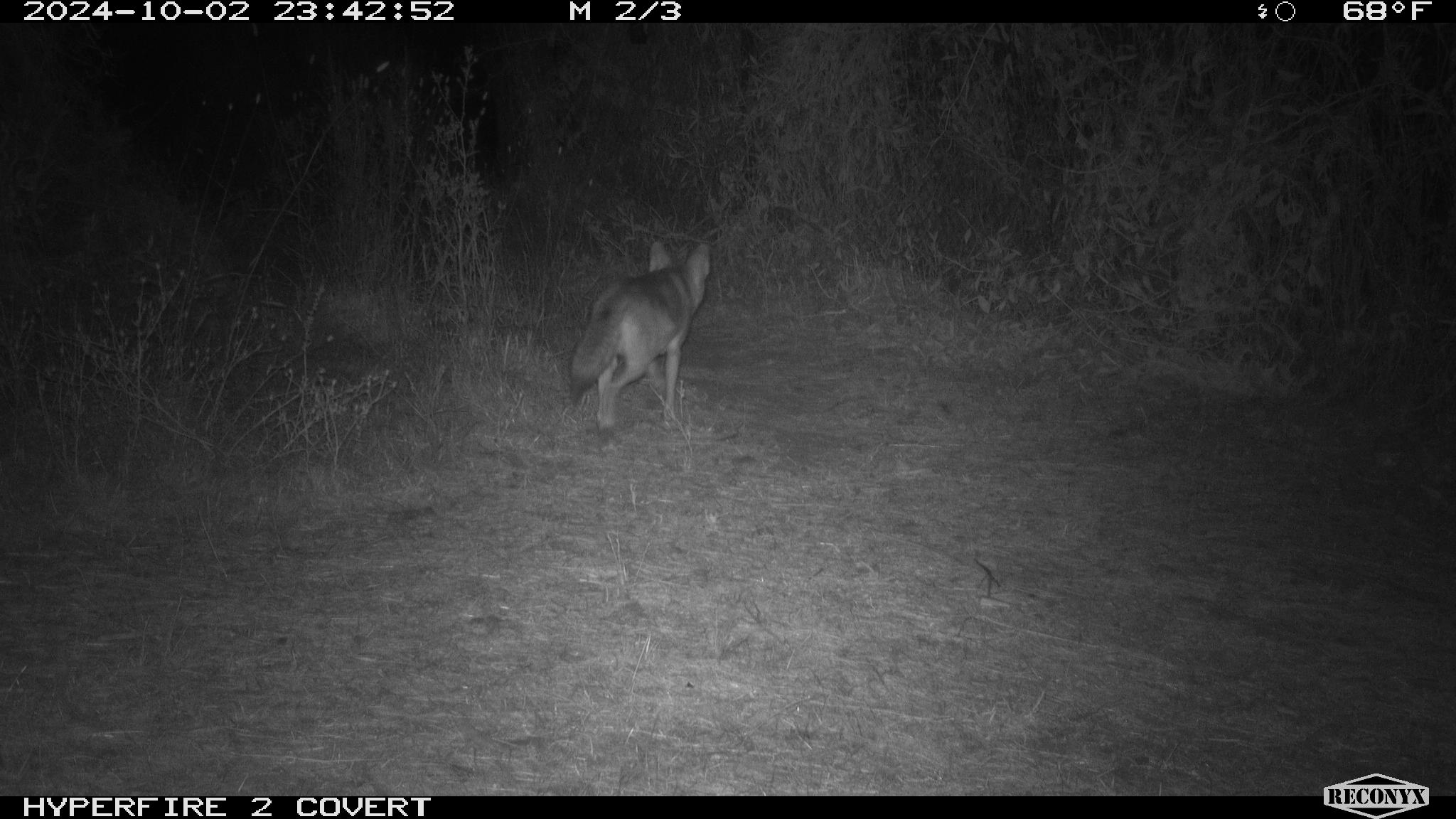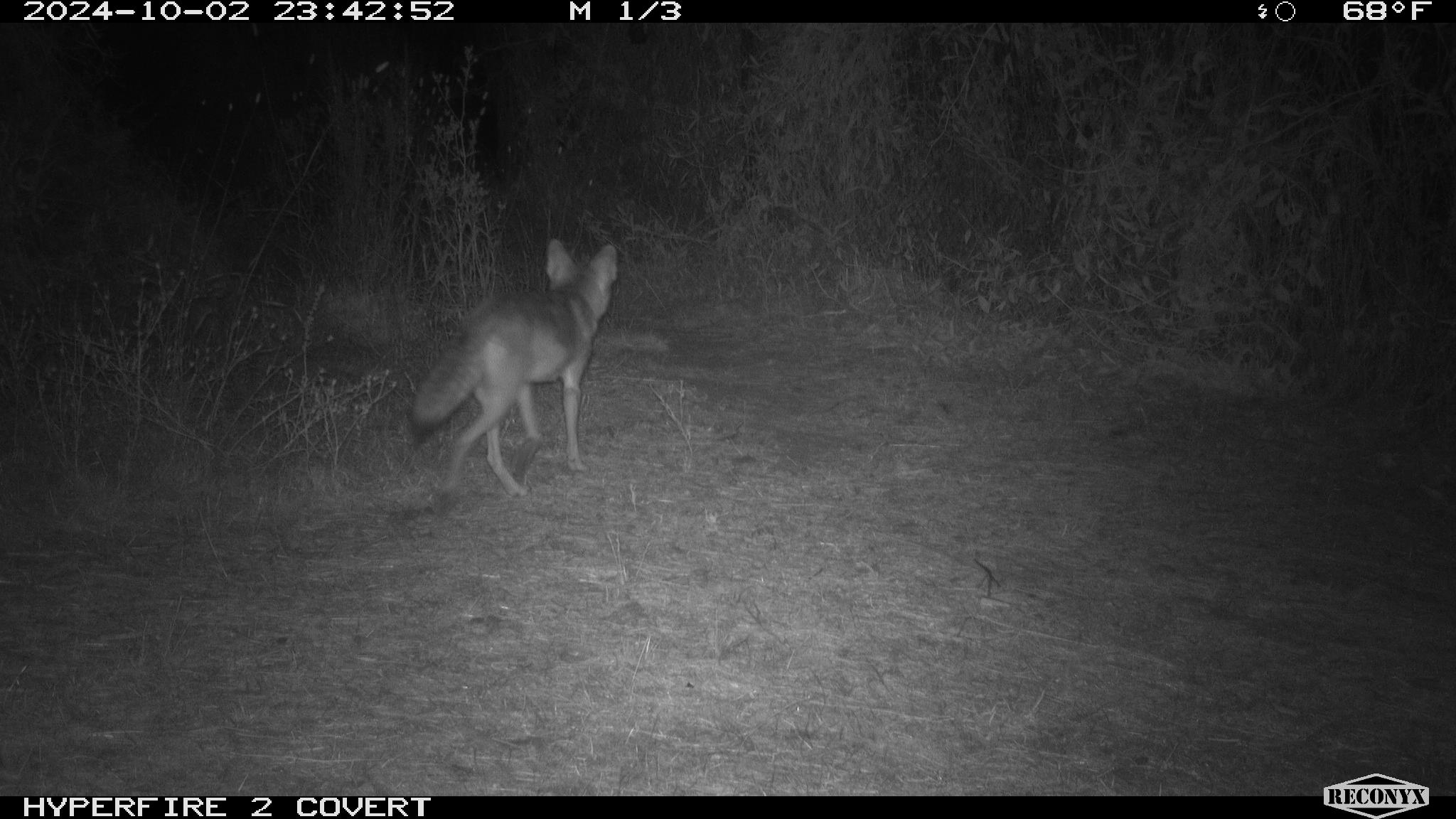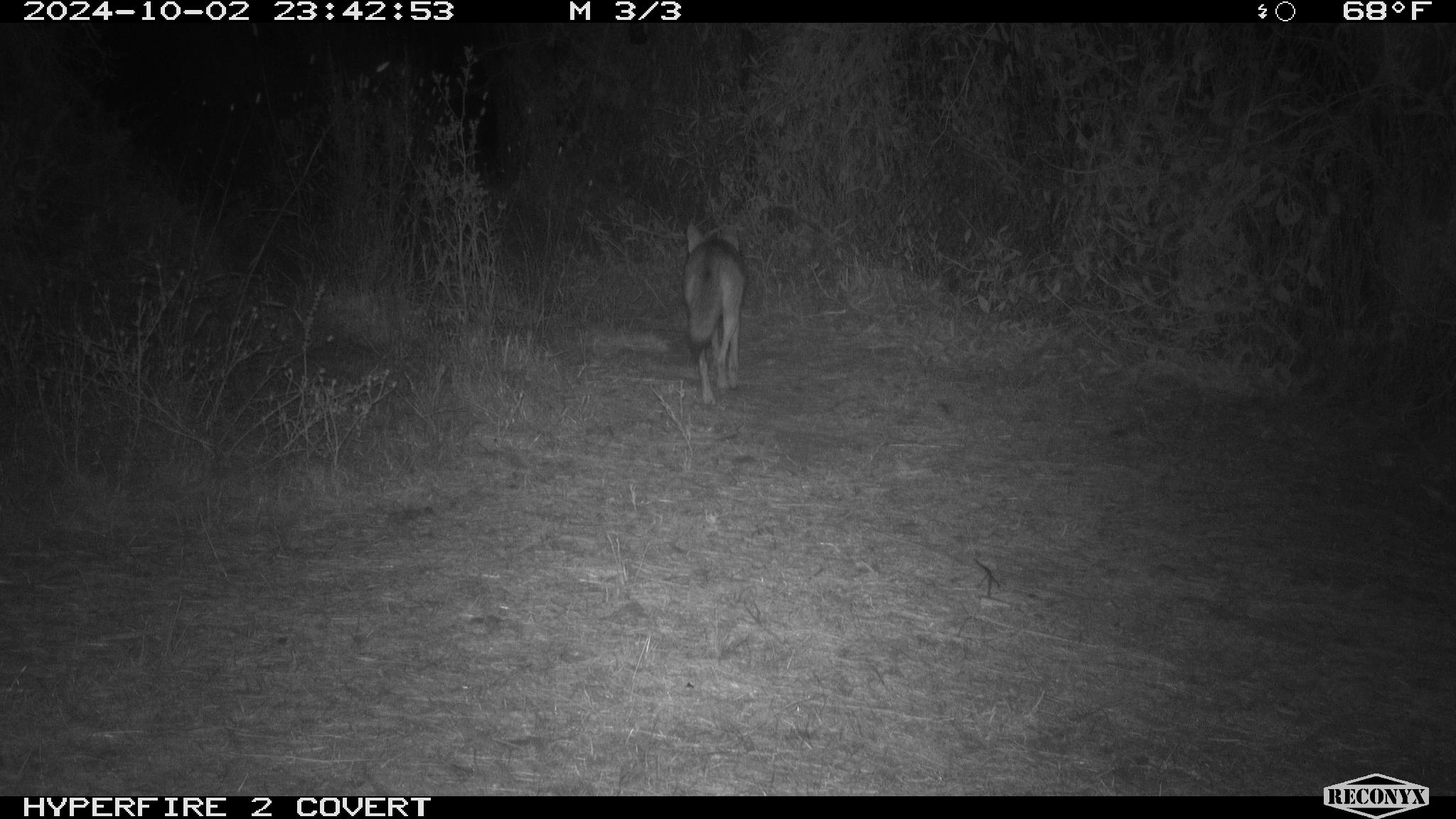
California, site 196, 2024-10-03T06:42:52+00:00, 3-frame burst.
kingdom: Animalia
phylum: Chordata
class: Mammalia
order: Carnivora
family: Canidae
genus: Canis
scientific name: Canis latrans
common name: coyote